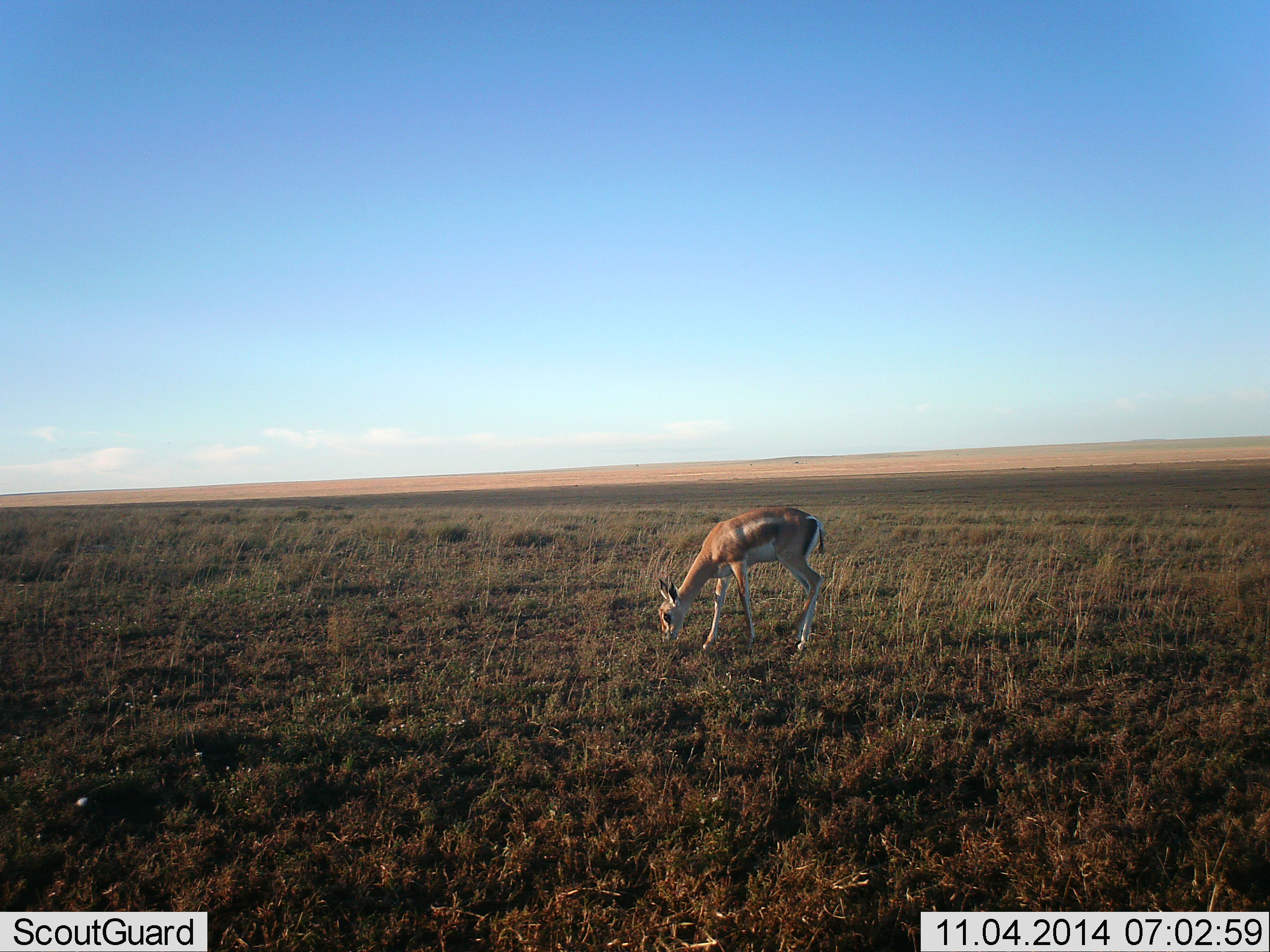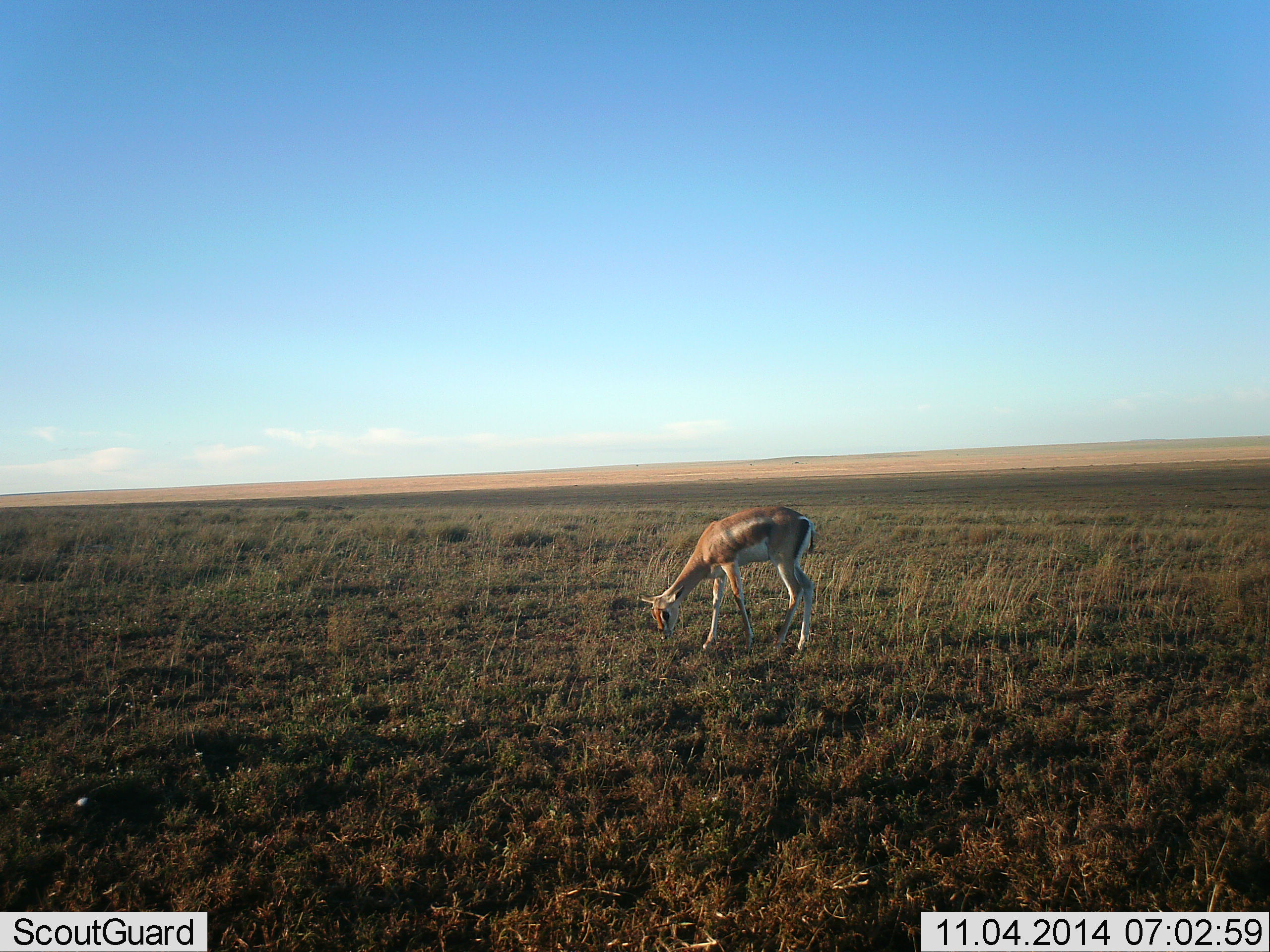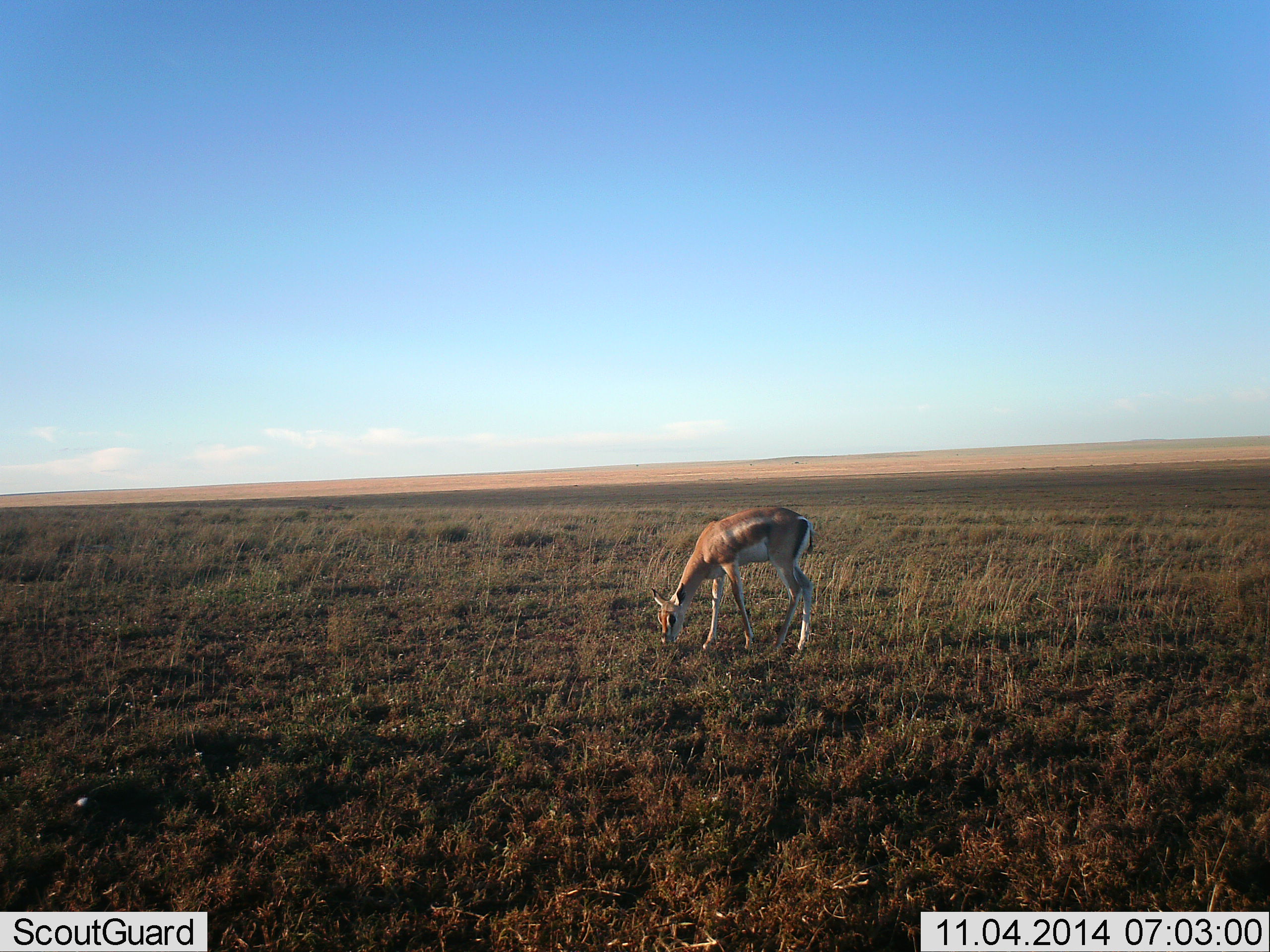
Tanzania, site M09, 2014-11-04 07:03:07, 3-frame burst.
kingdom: Animalia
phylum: Chordata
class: Mammalia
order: Artiodactyla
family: Bovidae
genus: Nanger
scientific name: Nanger granti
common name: grant's gazelle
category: gazellegrants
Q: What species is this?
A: Gazellegrants (grant's gazelle) (Nanger granti).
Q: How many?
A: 1.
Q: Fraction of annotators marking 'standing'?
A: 10%.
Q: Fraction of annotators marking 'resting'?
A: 0%.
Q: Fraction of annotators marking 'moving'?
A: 0%.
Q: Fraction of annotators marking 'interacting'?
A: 0%.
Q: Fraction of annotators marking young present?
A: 0%.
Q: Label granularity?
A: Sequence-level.